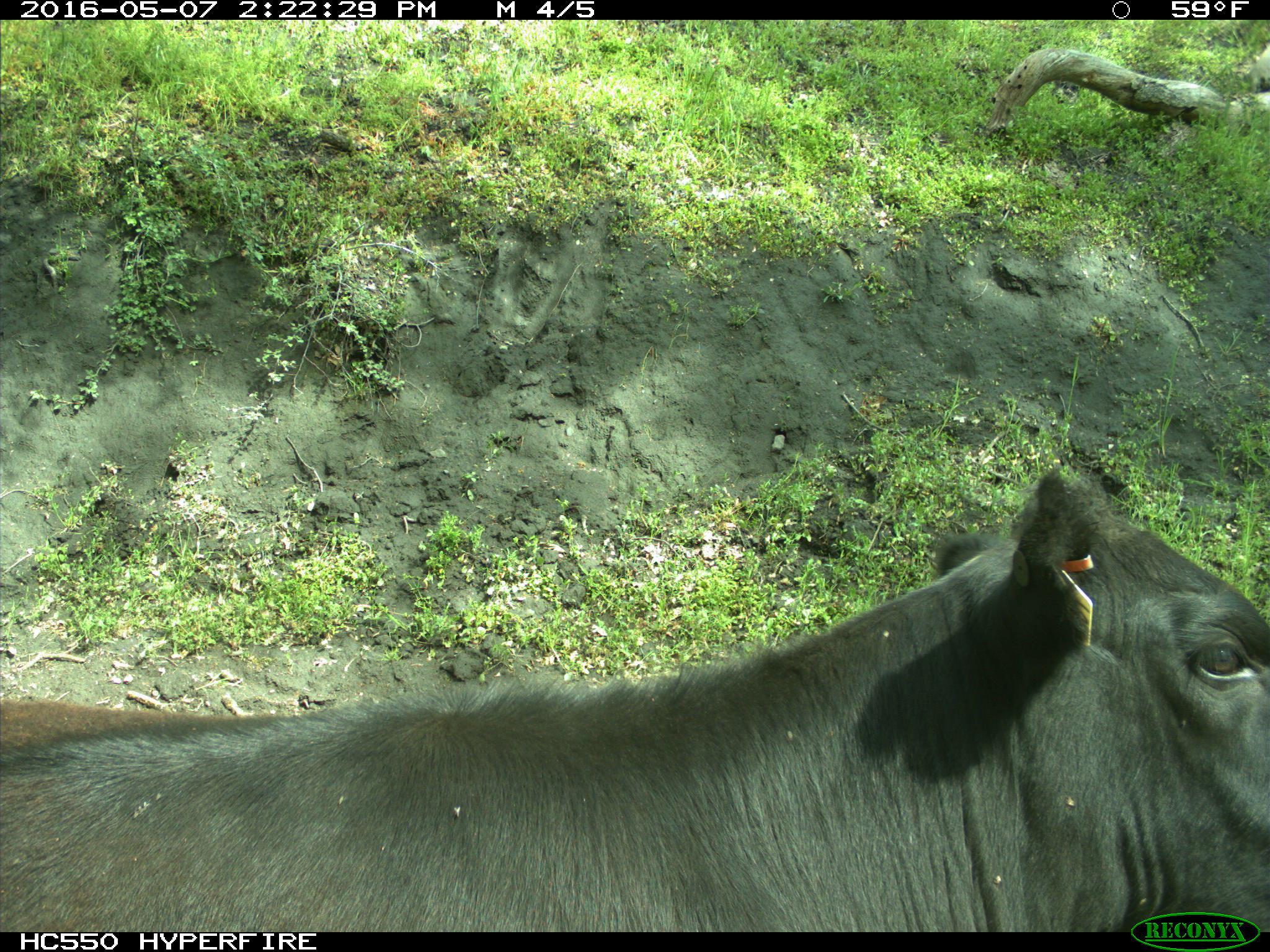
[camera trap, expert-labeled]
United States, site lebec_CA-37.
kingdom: Animalia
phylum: Chordata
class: Mammalia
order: Artiodactyla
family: Bovidae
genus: Bos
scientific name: Bos taurus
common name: domestic cow